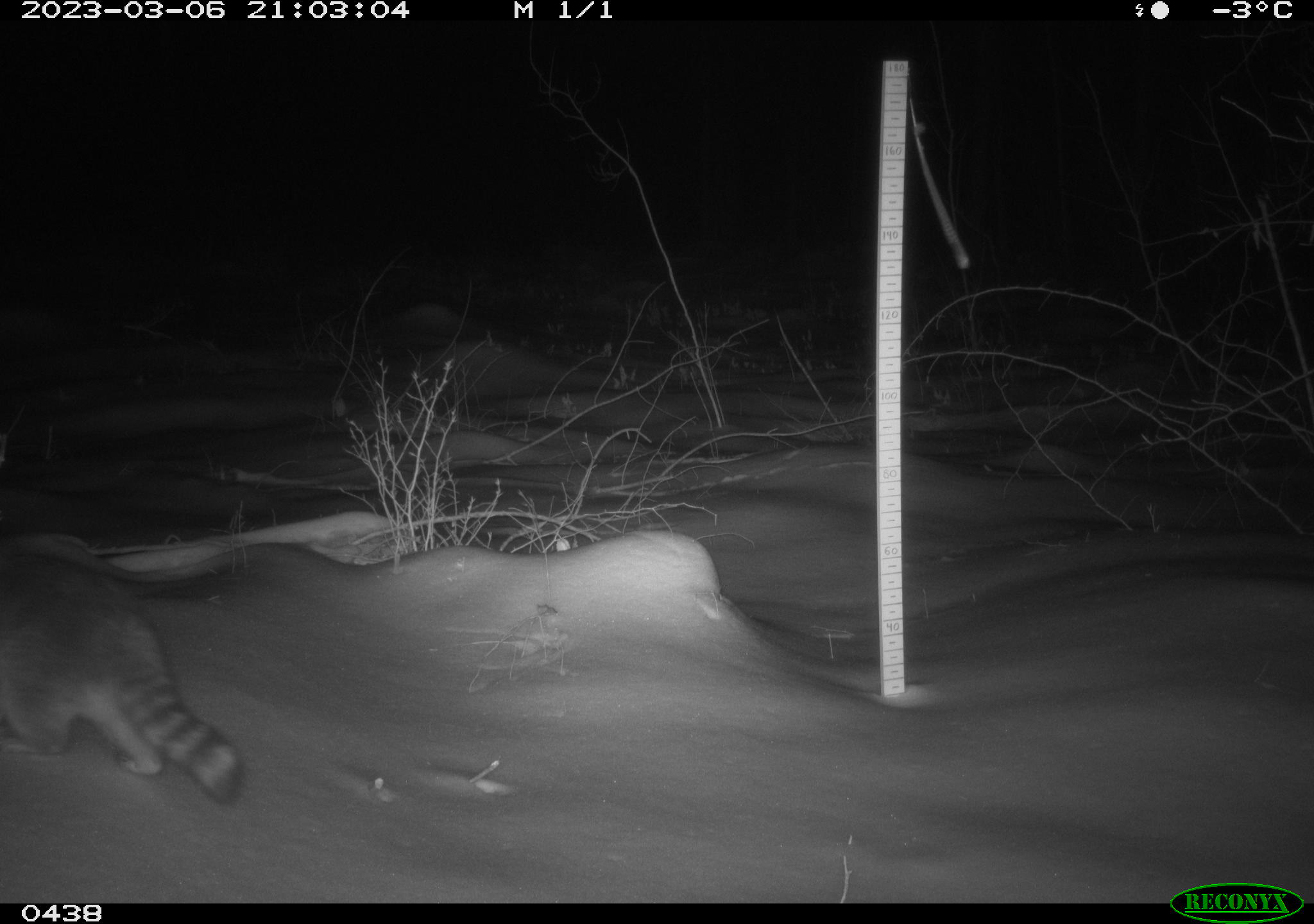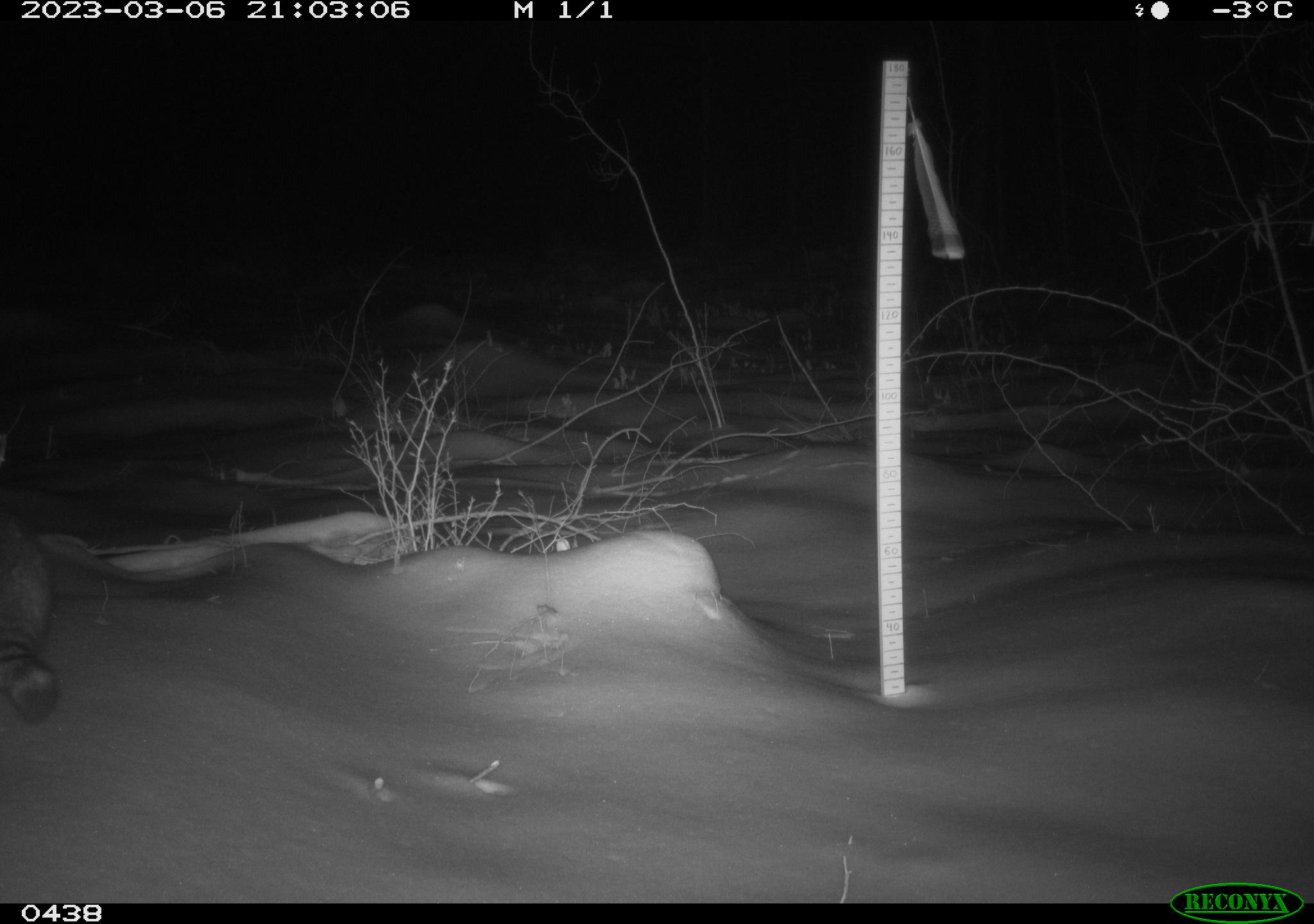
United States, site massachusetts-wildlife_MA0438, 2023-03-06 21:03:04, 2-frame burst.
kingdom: Animalia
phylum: Chordata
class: Mammalia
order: Carnivora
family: Procyonidae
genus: Procyon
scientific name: Procyon lotor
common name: raccoon